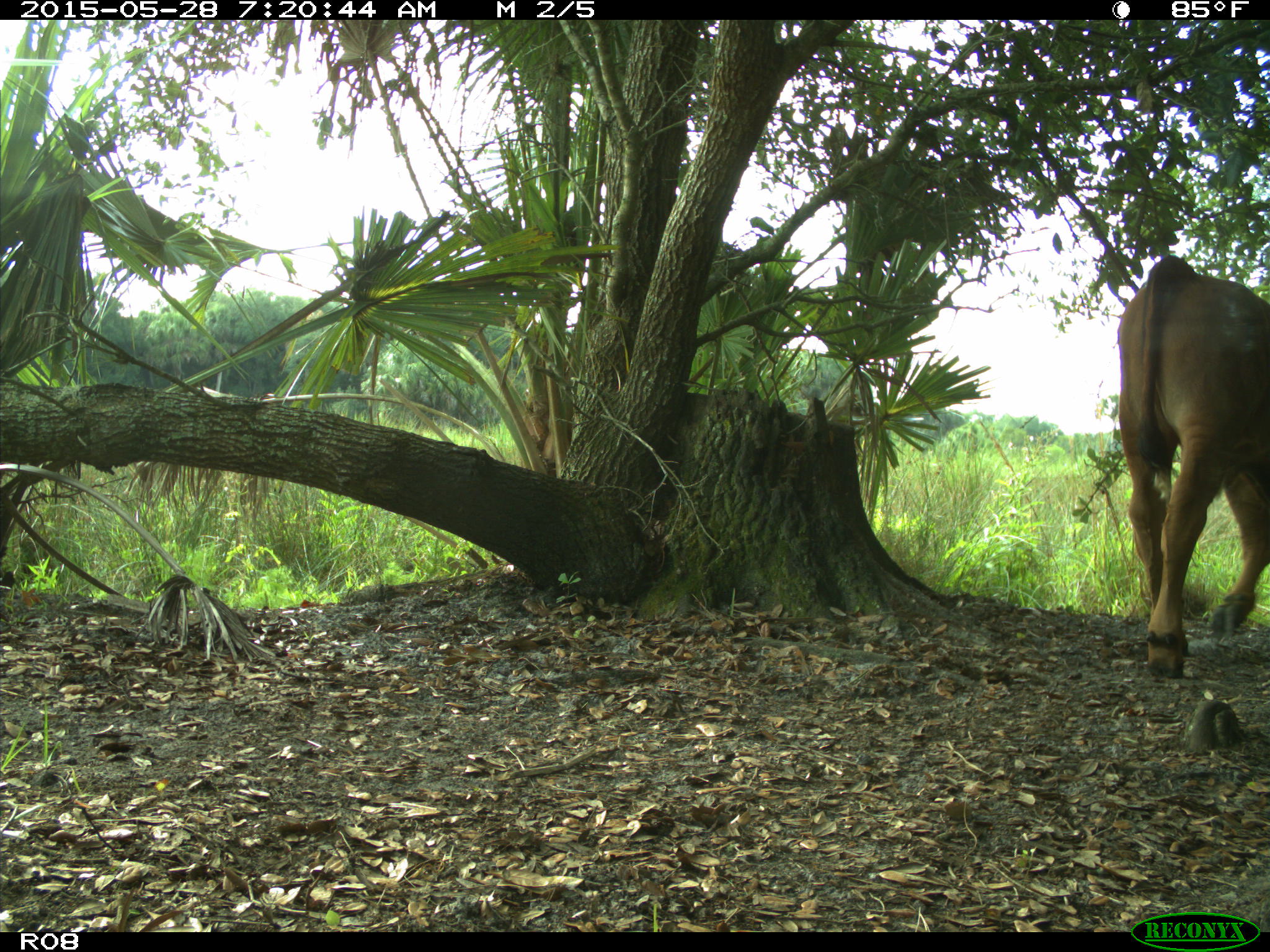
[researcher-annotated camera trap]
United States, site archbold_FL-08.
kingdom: Animalia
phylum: Chordata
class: Mammalia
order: Artiodactyla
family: Bovidae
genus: Bos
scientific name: Bos taurus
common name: domestic cow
Bos taurus (domestic cow).